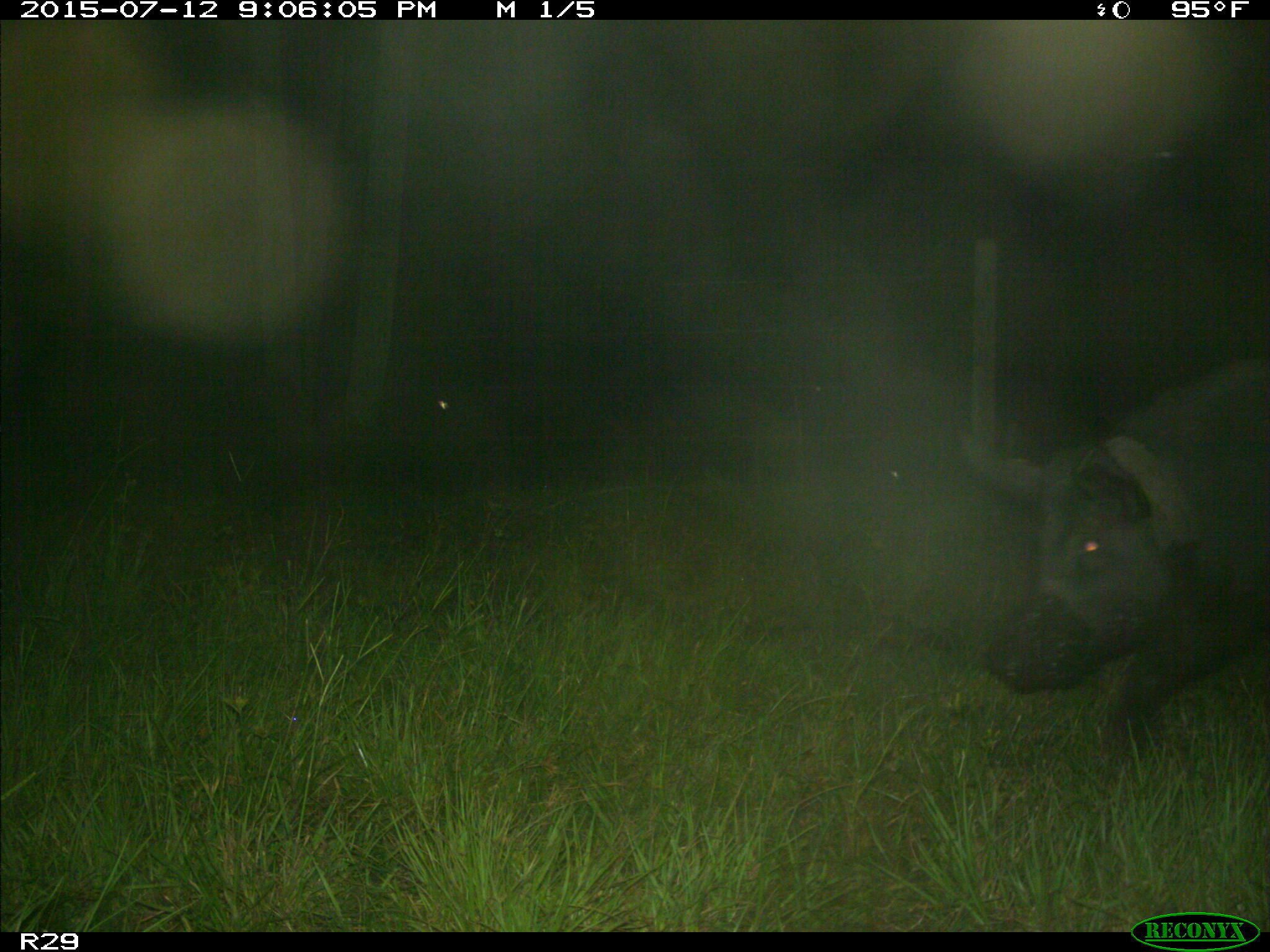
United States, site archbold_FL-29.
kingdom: Animalia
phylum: Chordata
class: Mammalia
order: Artiodactyla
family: Suidae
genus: Sus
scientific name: Sus scrofa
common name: wild boar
Sus scrofa (wild boar).